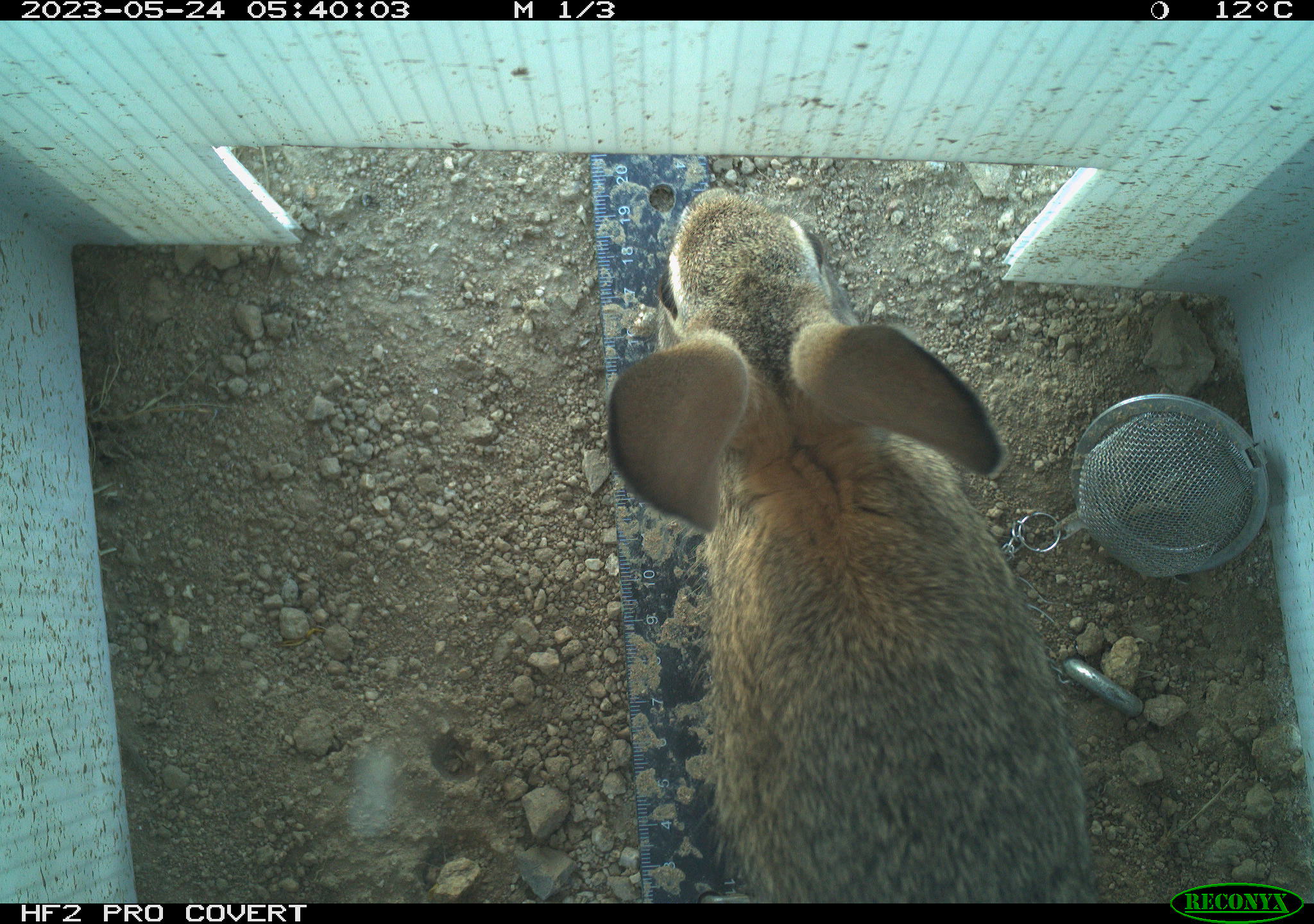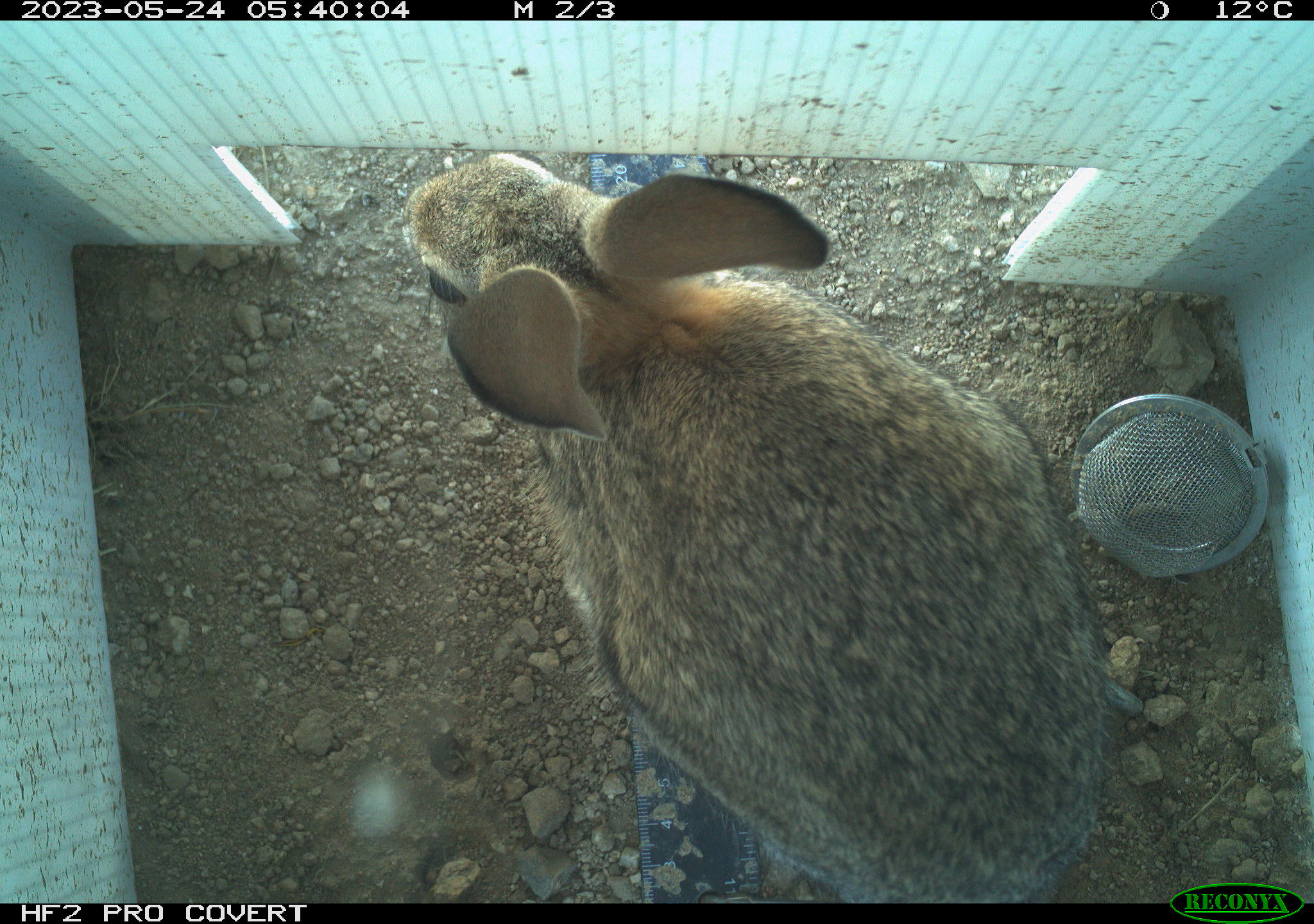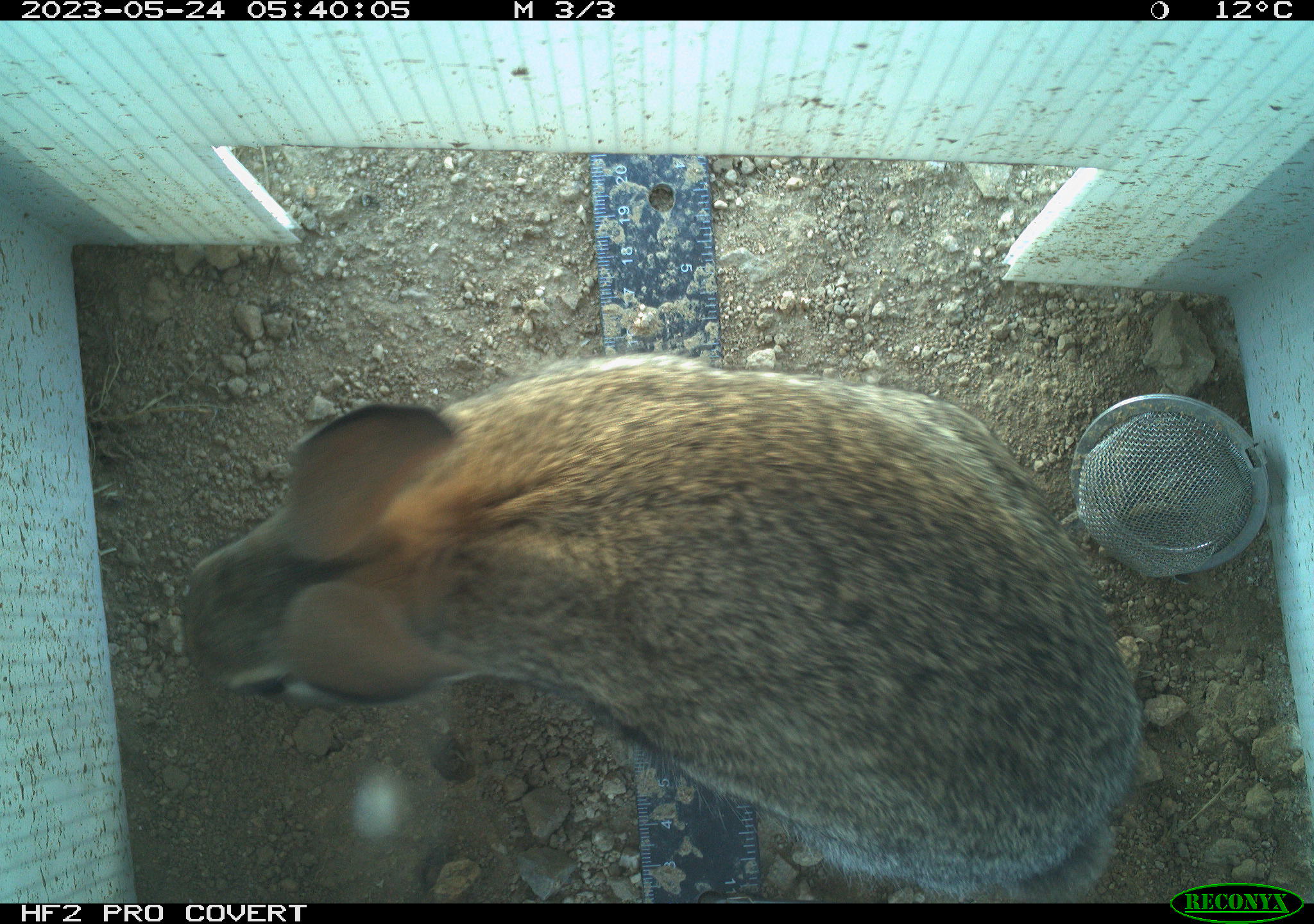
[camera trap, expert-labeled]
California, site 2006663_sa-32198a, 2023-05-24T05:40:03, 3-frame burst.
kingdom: Animalia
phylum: Chordata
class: Mammalia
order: Lagomorpha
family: Leporidae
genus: Sylvilagus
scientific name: Sylvilagus audubonii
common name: desert cottontail